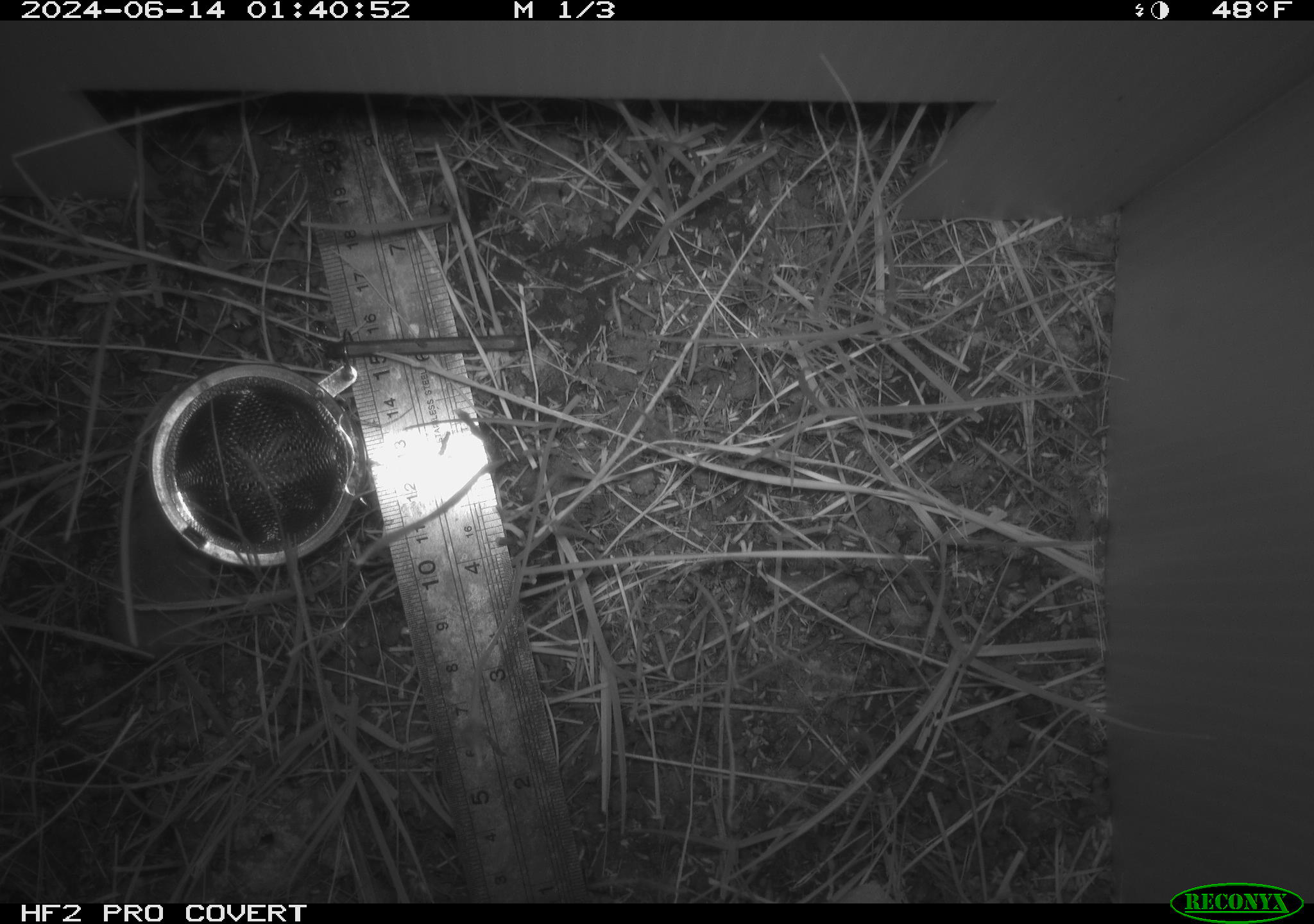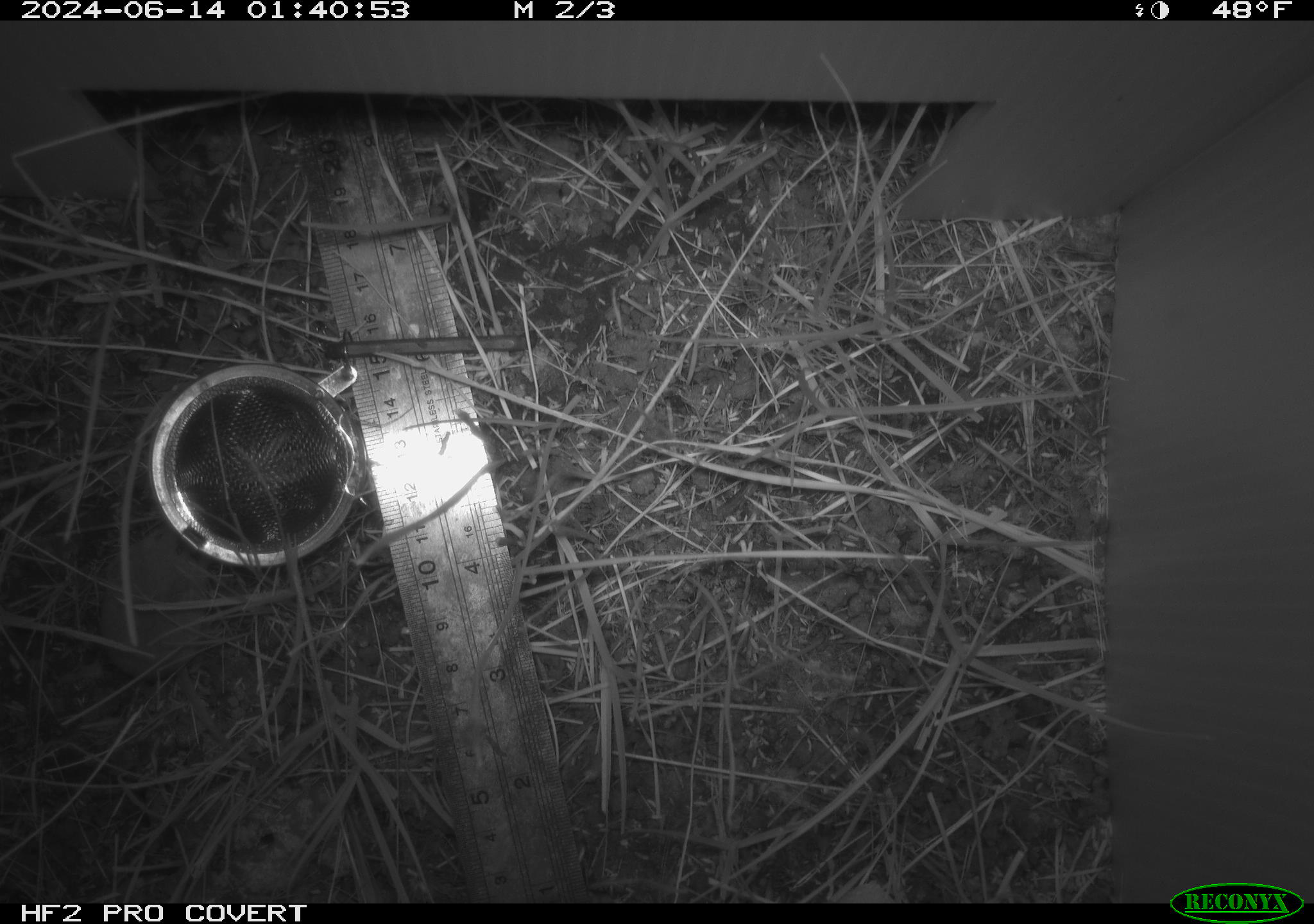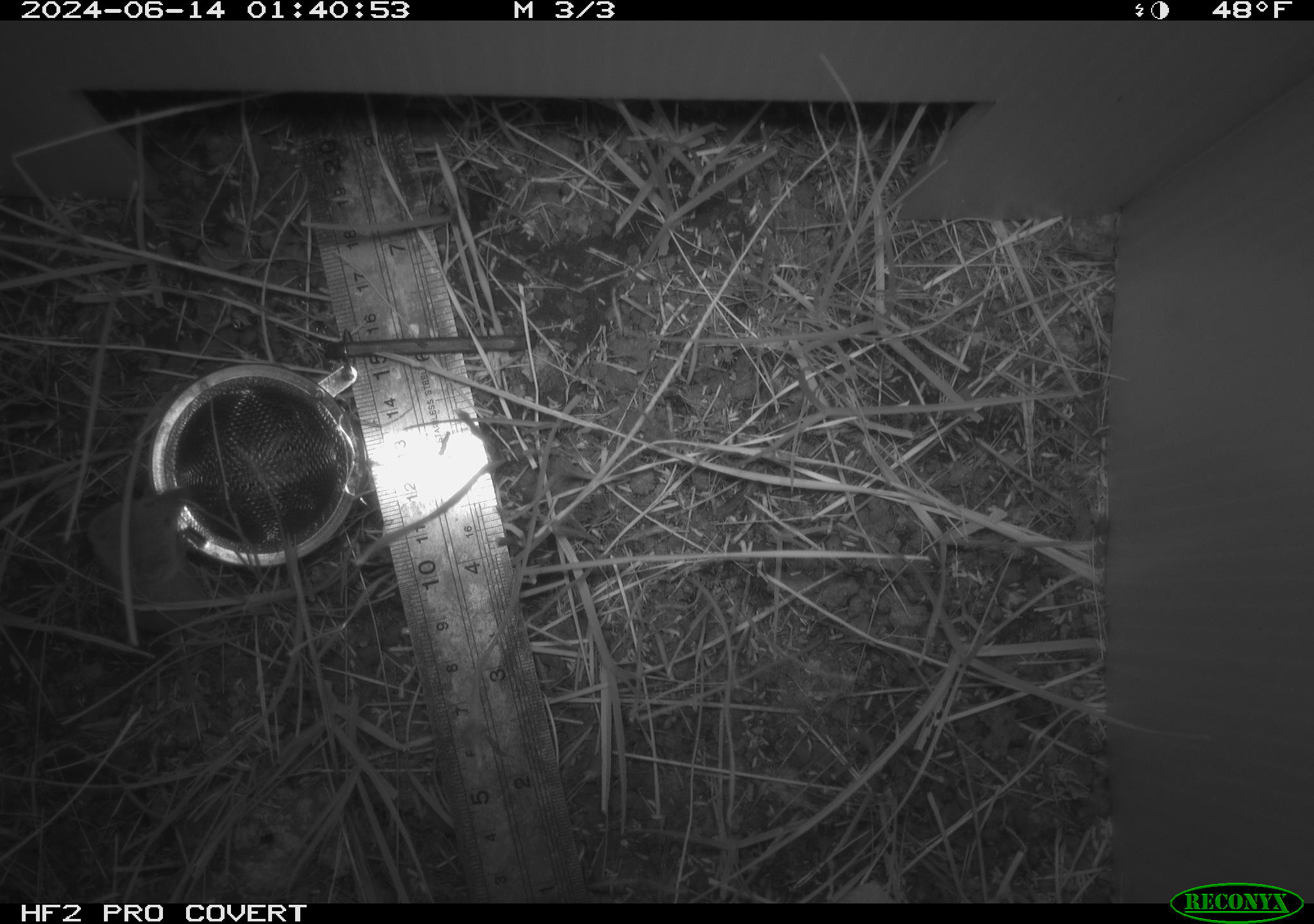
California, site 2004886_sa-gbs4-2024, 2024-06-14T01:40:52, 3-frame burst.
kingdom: Animalia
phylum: Chordata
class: Mammalia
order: Eulipotyphla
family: Soricidae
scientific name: Soricidae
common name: shrews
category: soricidae family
Soricidae family (shrews) (Soricidae).